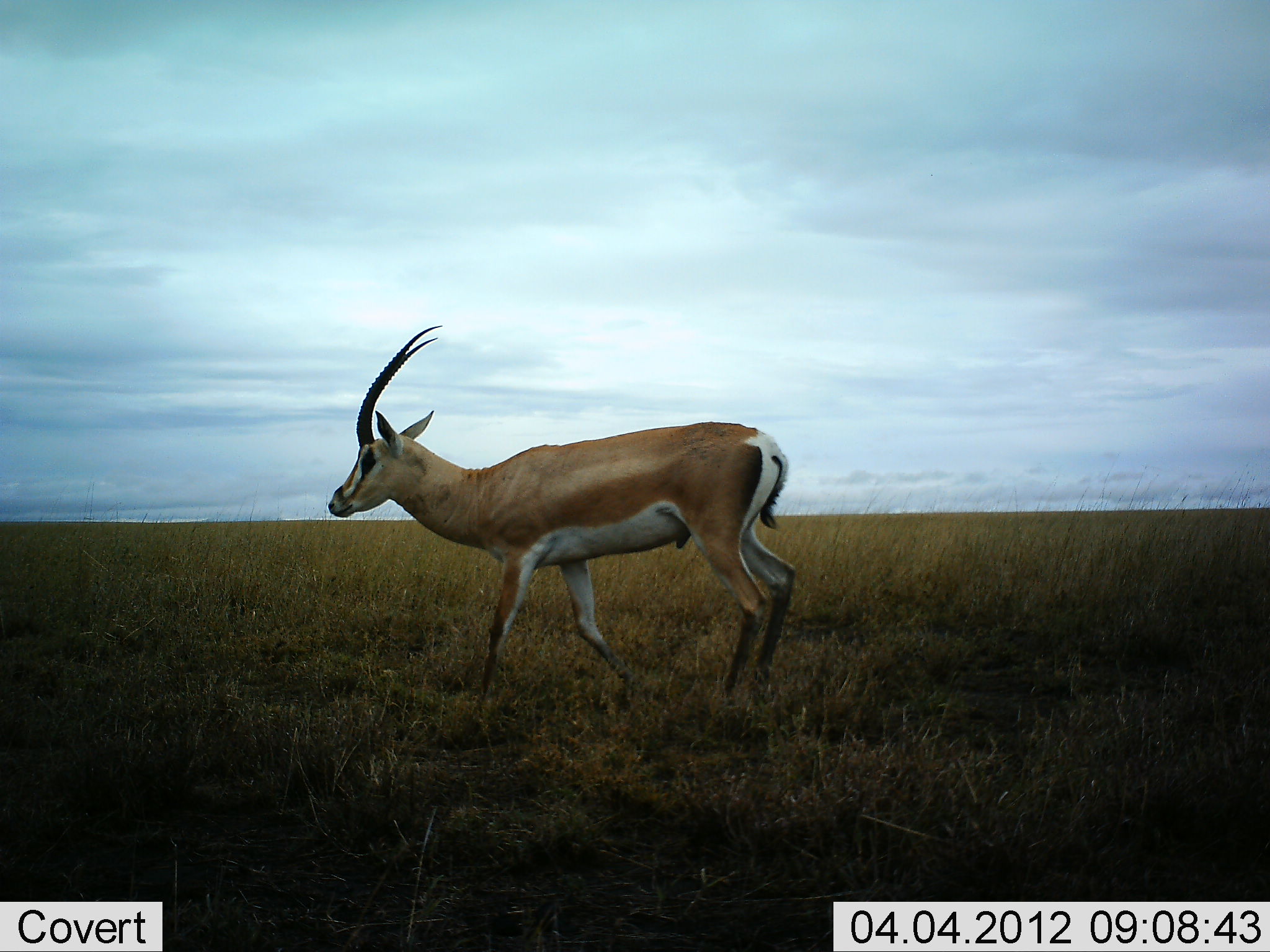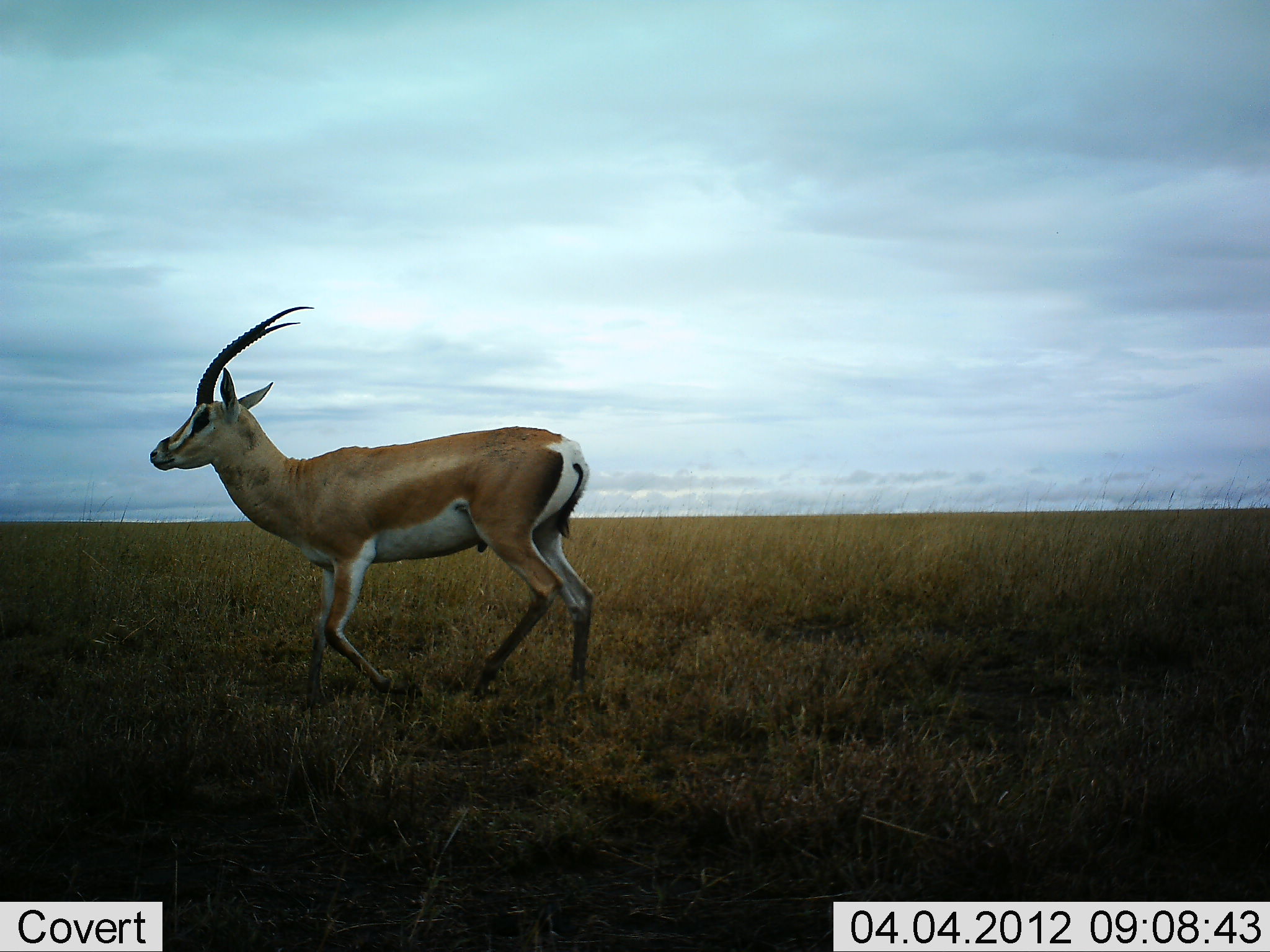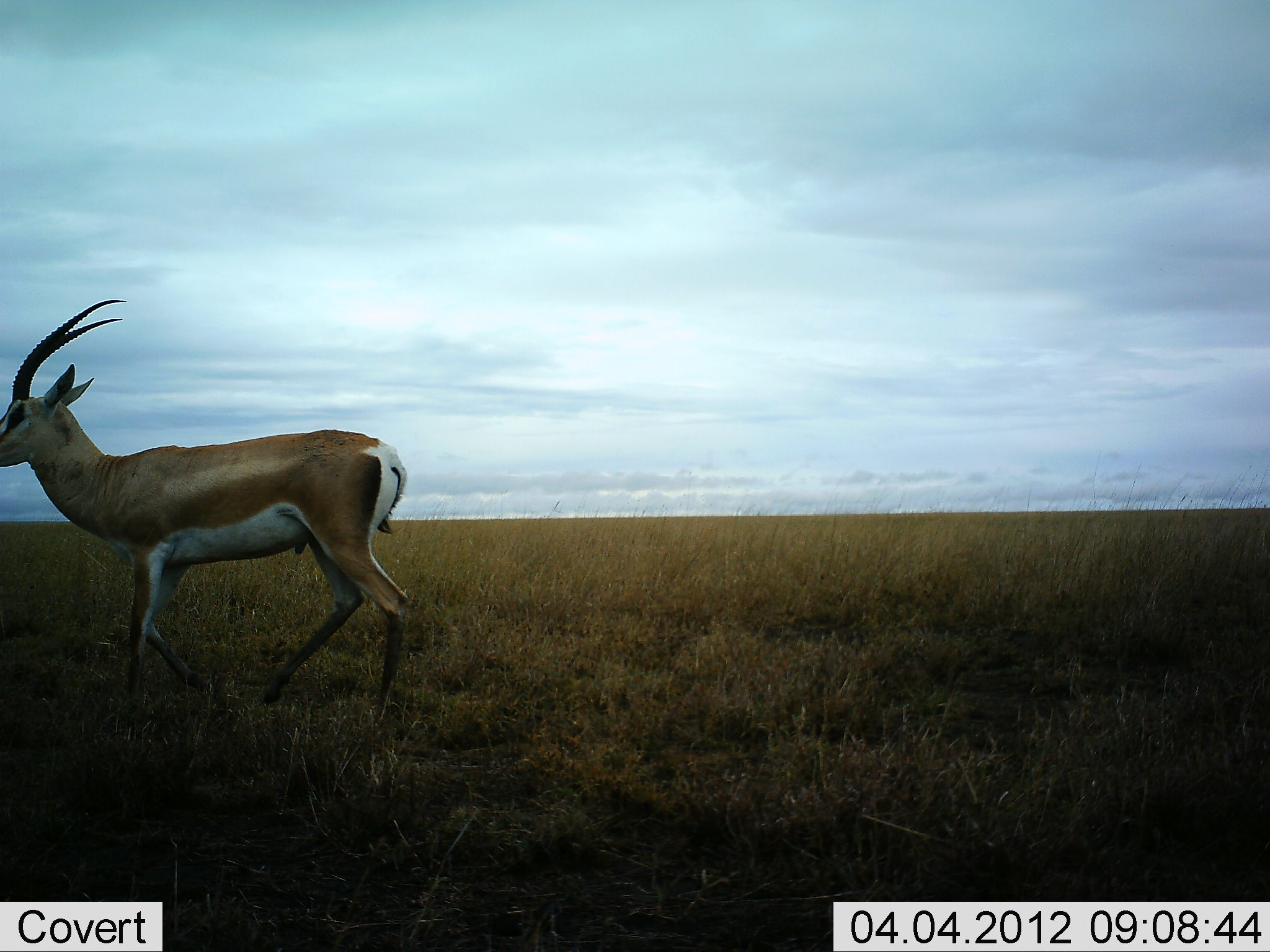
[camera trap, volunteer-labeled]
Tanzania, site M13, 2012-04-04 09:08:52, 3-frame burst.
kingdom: Animalia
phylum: Chordata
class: Mammalia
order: Artiodactyla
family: Bovidae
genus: Nanger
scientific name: Nanger granti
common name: grant's gazelle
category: gazellegrants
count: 1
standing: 0%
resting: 0%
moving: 100%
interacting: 0%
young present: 0%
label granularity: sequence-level